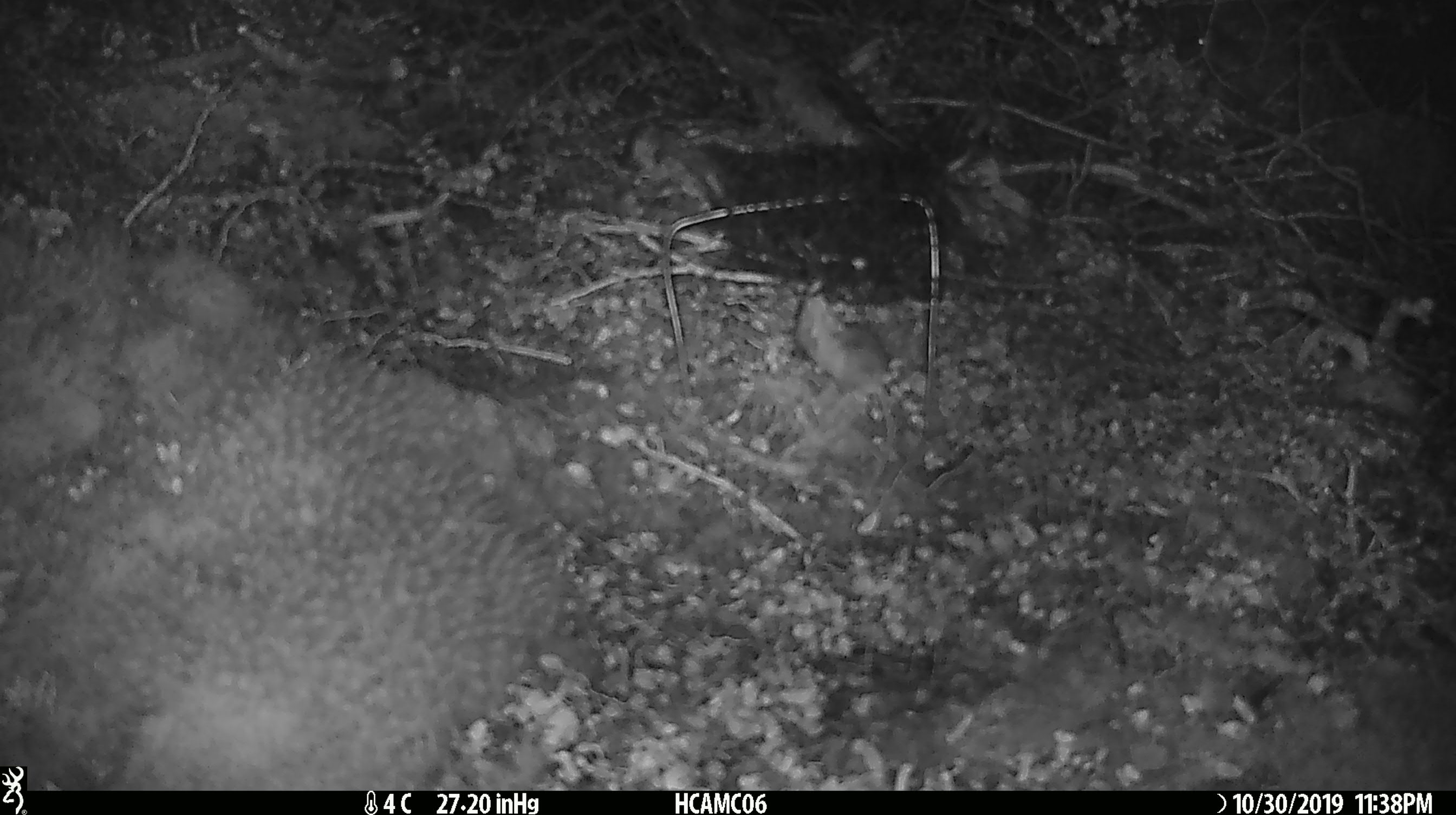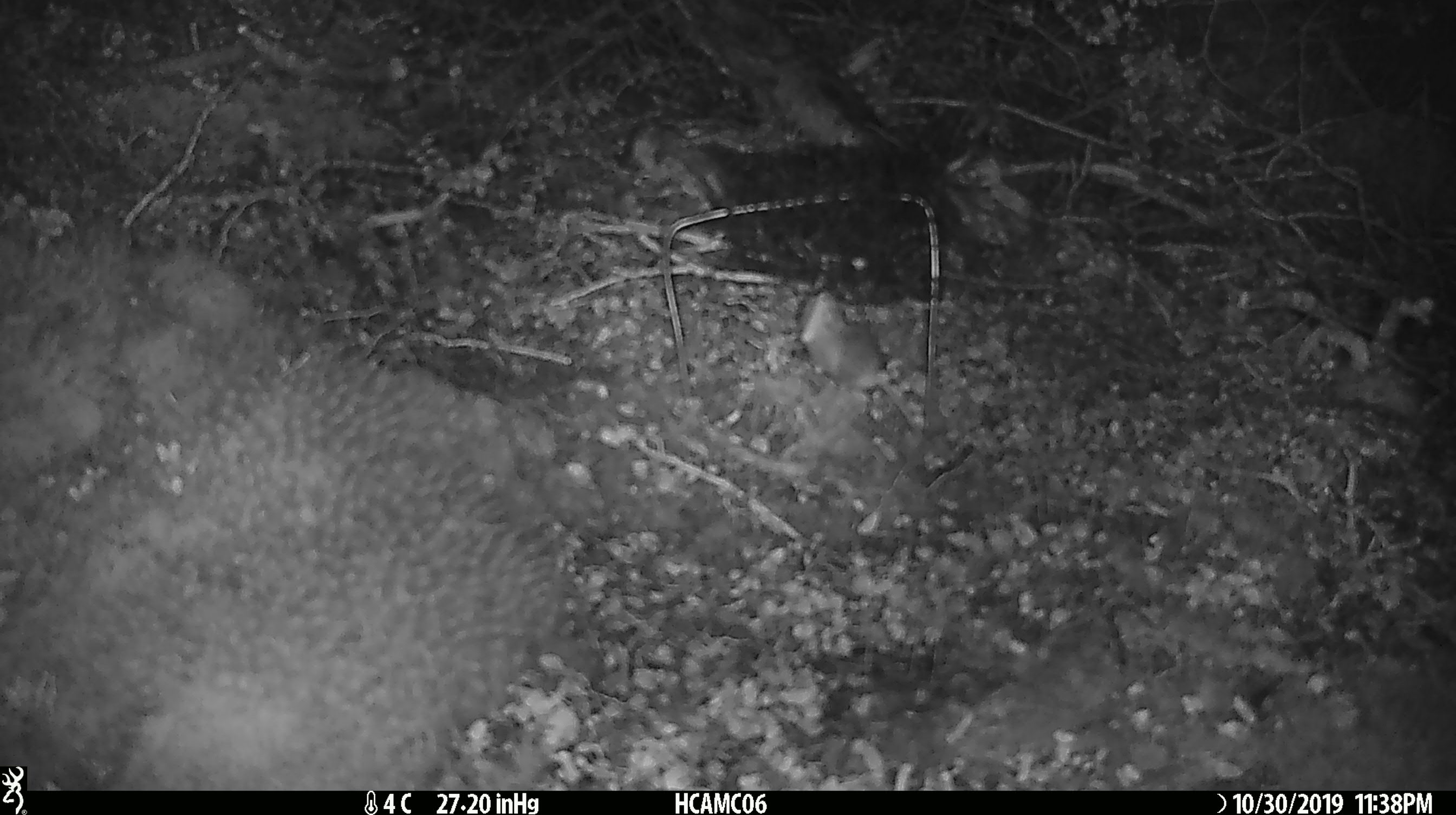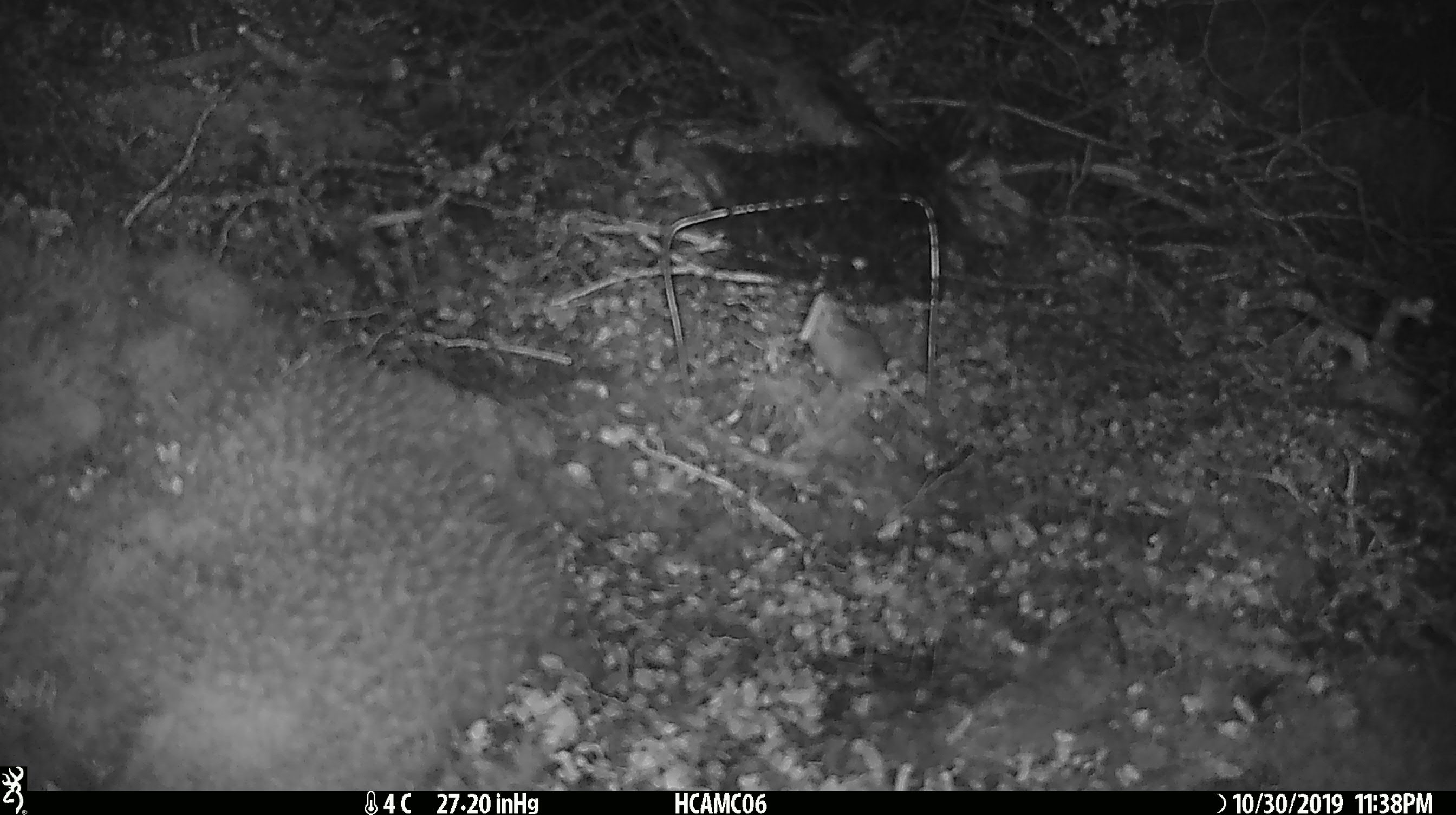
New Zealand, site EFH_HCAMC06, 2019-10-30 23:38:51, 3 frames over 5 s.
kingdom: Animalia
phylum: Chordata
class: Mammalia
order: Rodentia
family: Muridae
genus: Mus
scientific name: Mus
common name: mouse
Mouse (Mus).